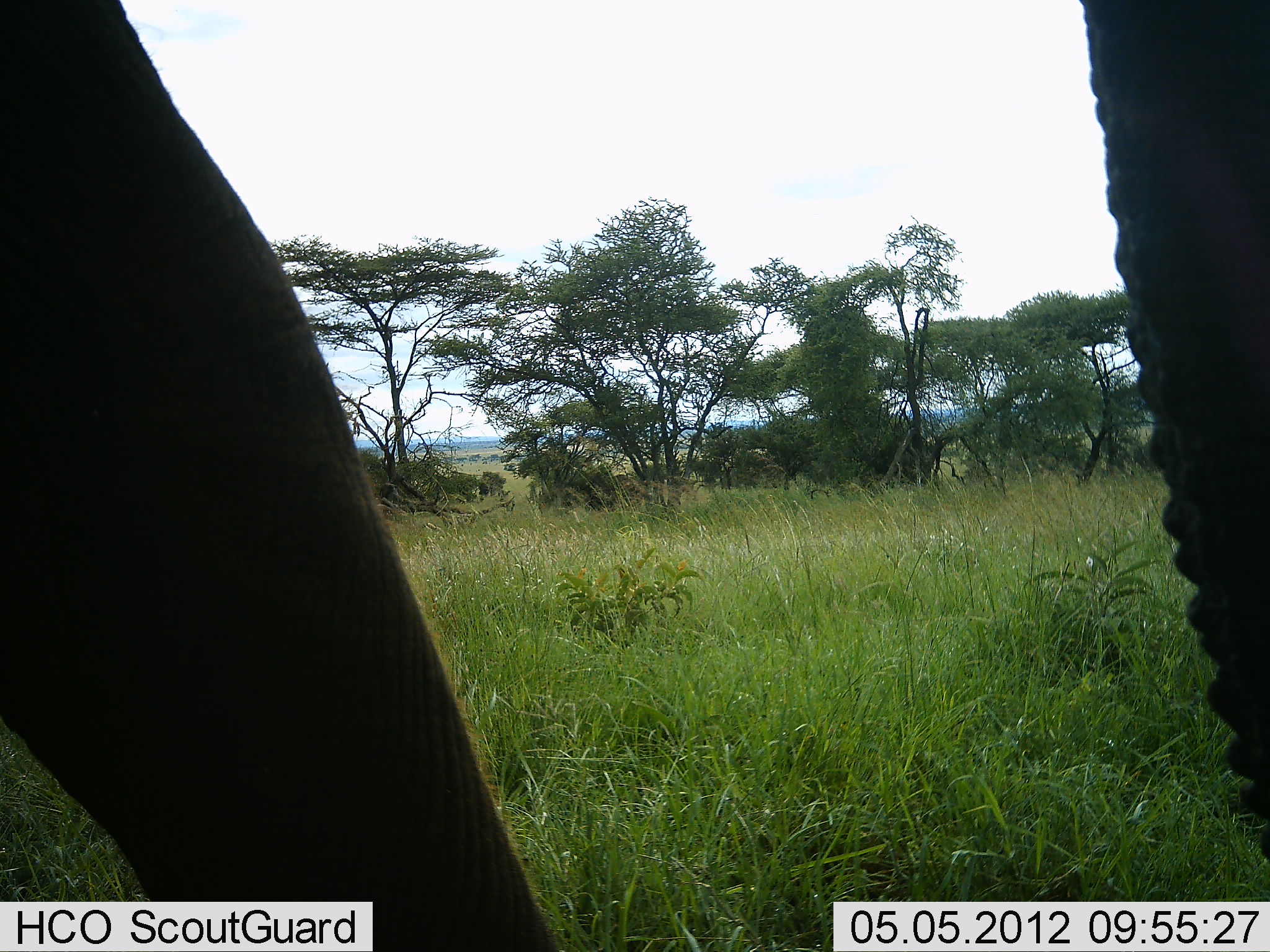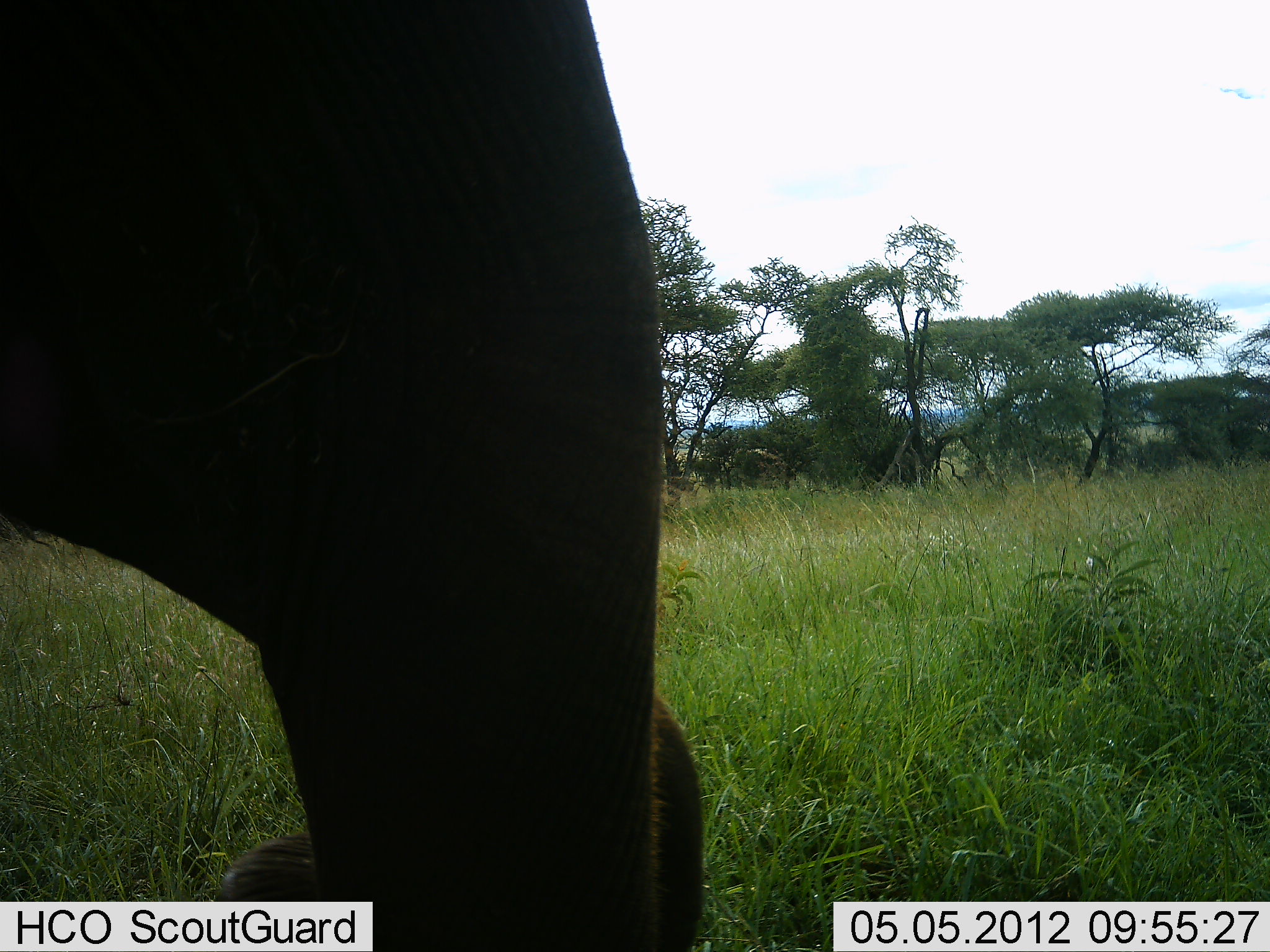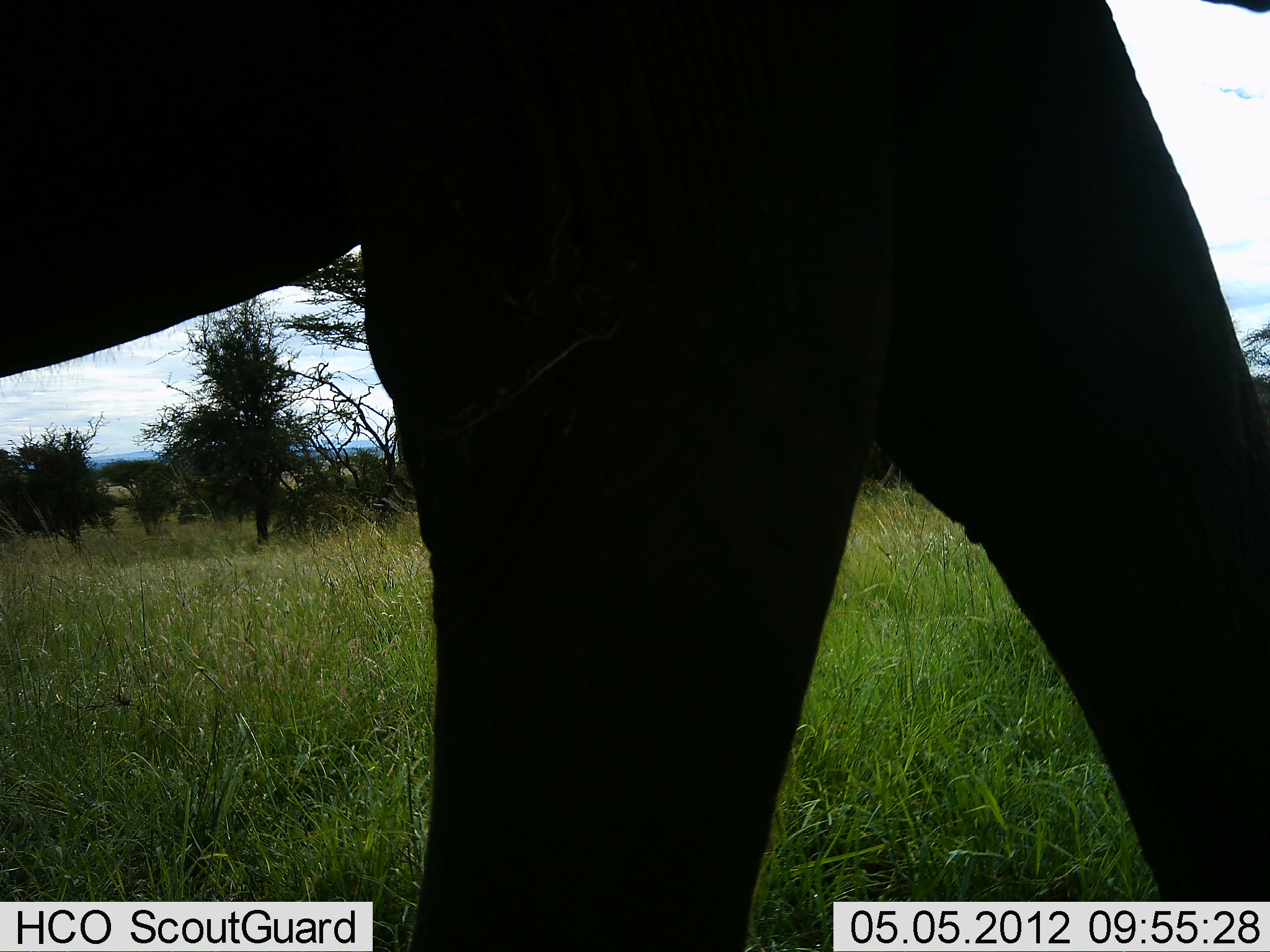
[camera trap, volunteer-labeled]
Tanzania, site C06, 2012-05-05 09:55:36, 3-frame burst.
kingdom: Animalia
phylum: Chordata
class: Mammalia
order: Proboscidea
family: Elephantidae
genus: Loxodonta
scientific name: Loxodonta africana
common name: african bush elephant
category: elephant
Elephant (african bush elephant) (Loxodonta africana), count 1. Behavior (volunteer vote fractions): standing 0%, resting 0%, moving 100%, interacting 0%. Young present (vote fraction): 10%. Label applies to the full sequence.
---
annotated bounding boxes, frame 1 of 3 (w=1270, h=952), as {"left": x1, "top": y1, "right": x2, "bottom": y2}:
animal: {"left": 0, "top": 0, "right": 1269, "bottom": 951}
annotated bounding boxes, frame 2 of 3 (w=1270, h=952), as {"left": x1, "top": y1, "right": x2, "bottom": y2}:
animal: {"left": 0, "top": 0, "right": 704, "bottom": 951}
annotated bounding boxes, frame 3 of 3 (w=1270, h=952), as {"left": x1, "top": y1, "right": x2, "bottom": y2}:
animal: {"left": 0, "top": 0, "right": 1270, "bottom": 952}